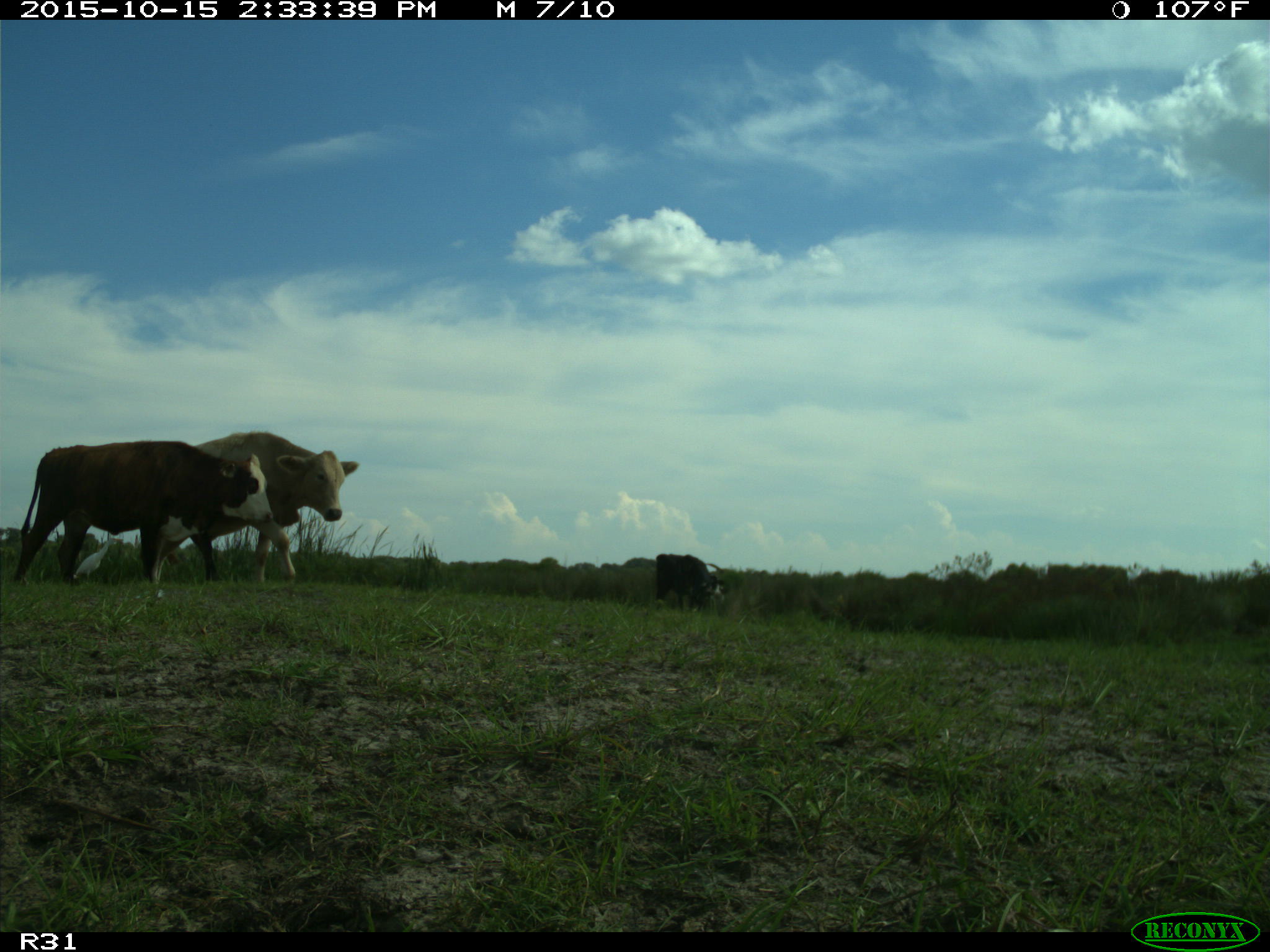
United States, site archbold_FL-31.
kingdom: Animalia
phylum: Chordata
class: Mammalia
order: Artiodactyla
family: Bovidae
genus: Bos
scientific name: Bos taurus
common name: domestic cow